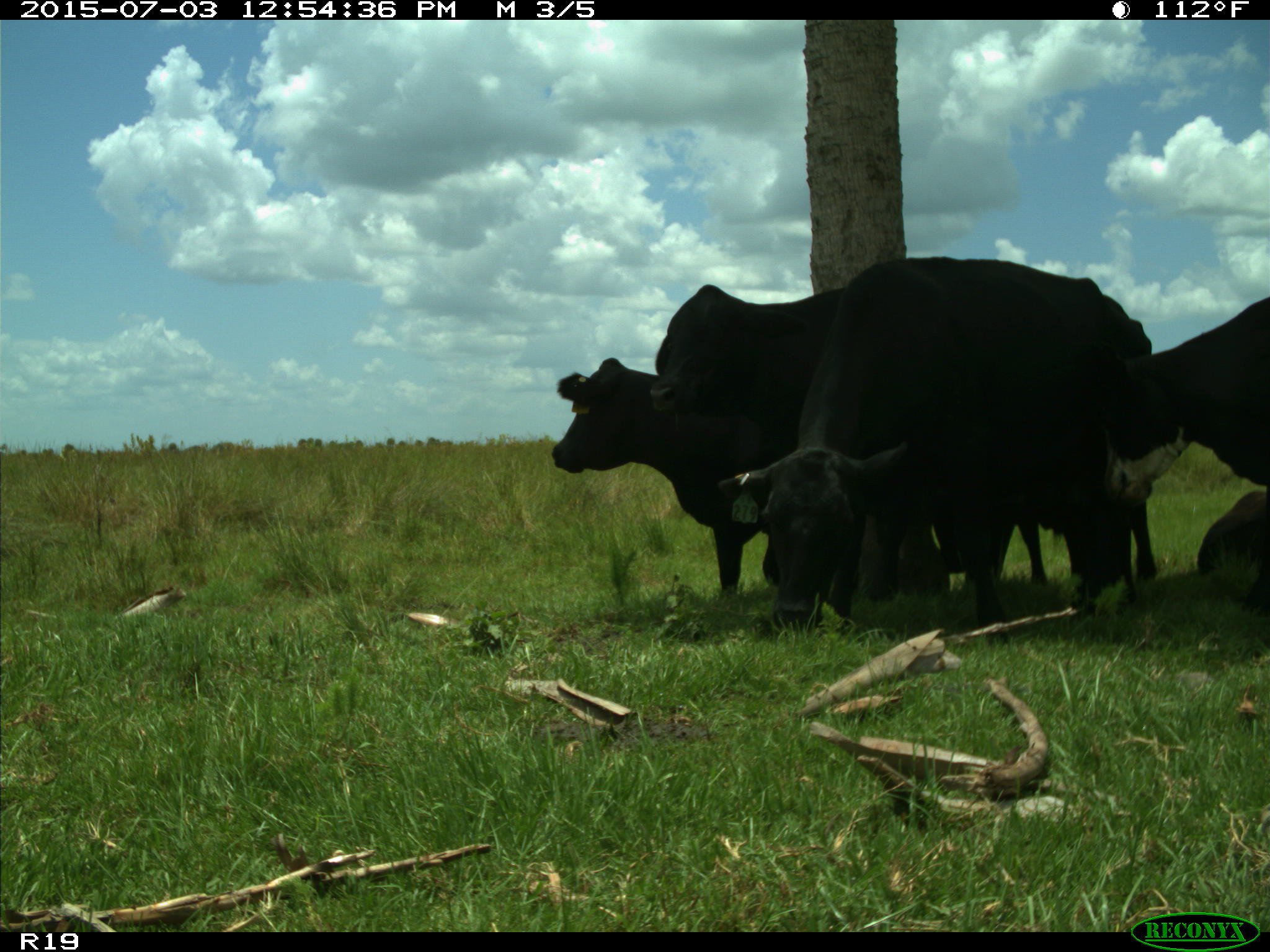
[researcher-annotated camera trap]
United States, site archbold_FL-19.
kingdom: Animalia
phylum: Chordata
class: Mammalia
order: Artiodactyla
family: Bovidae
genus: Bos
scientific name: Bos taurus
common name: domestic cow